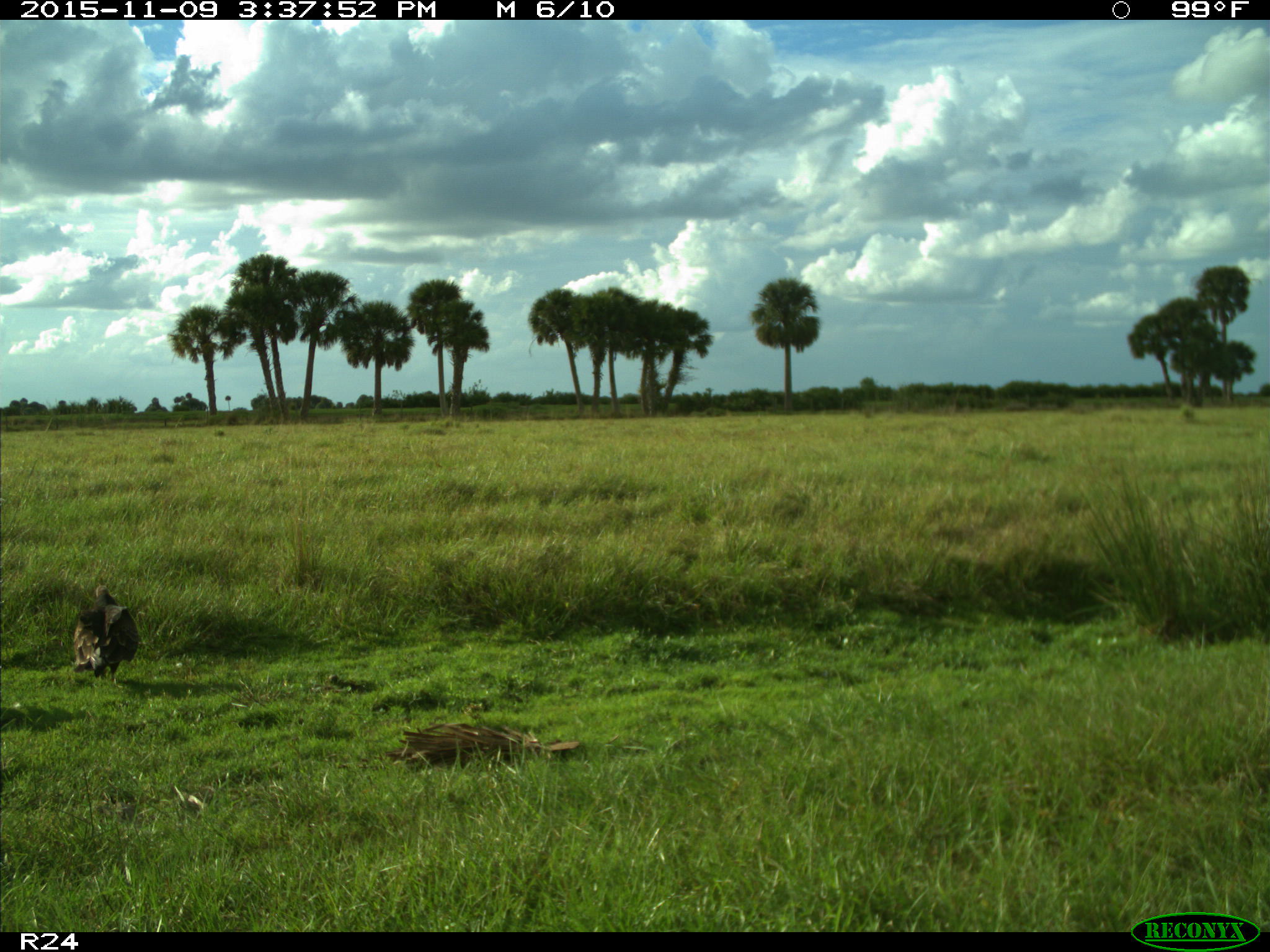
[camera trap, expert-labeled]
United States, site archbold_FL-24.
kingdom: Animalia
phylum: Chordata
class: Aves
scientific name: Aves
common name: birds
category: unidentified bird